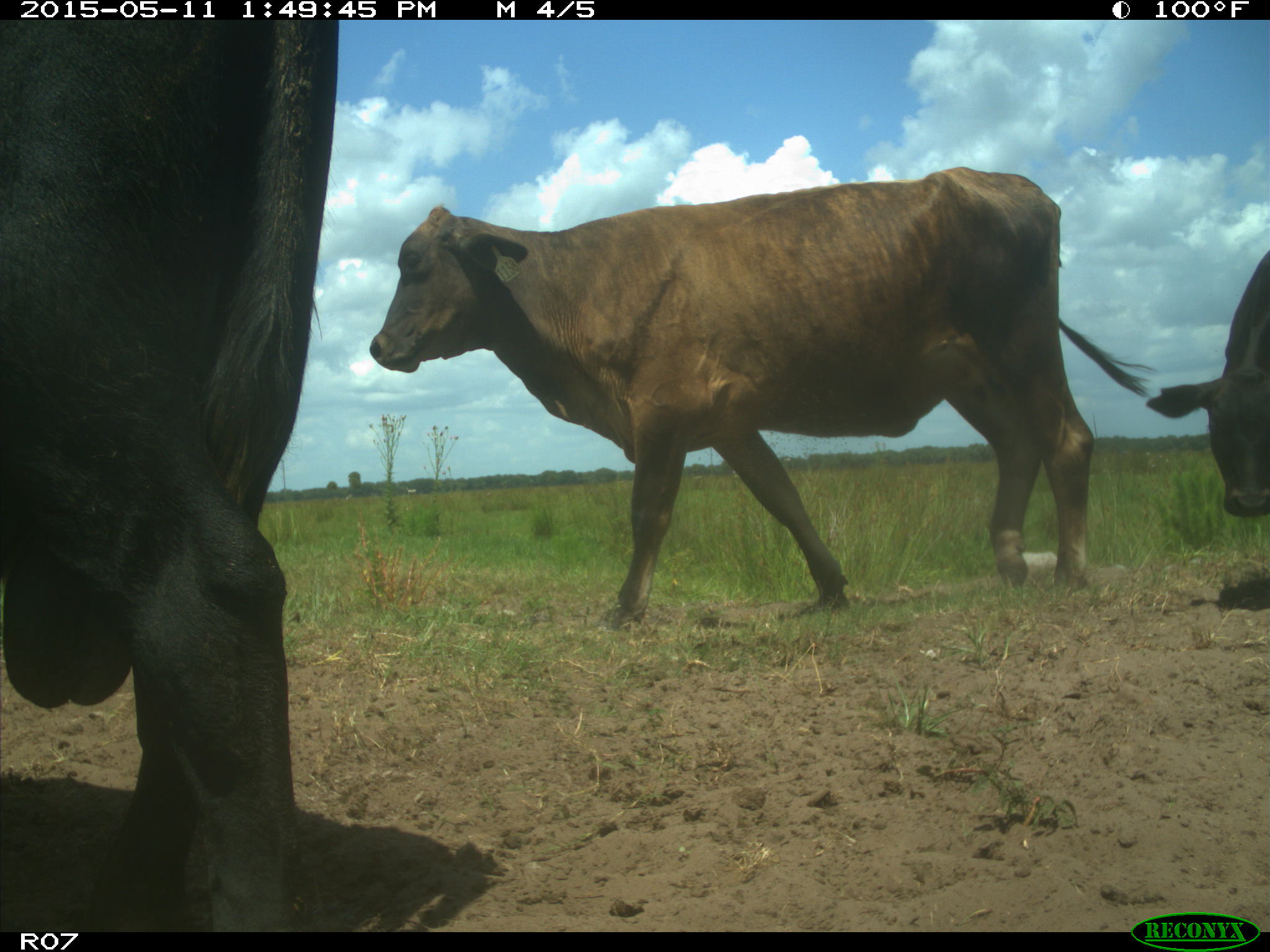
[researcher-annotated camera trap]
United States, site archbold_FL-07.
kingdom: Animalia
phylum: Chordata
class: Mammalia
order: Artiodactyla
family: Bovidae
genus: Bos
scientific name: Bos taurus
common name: domestic cow